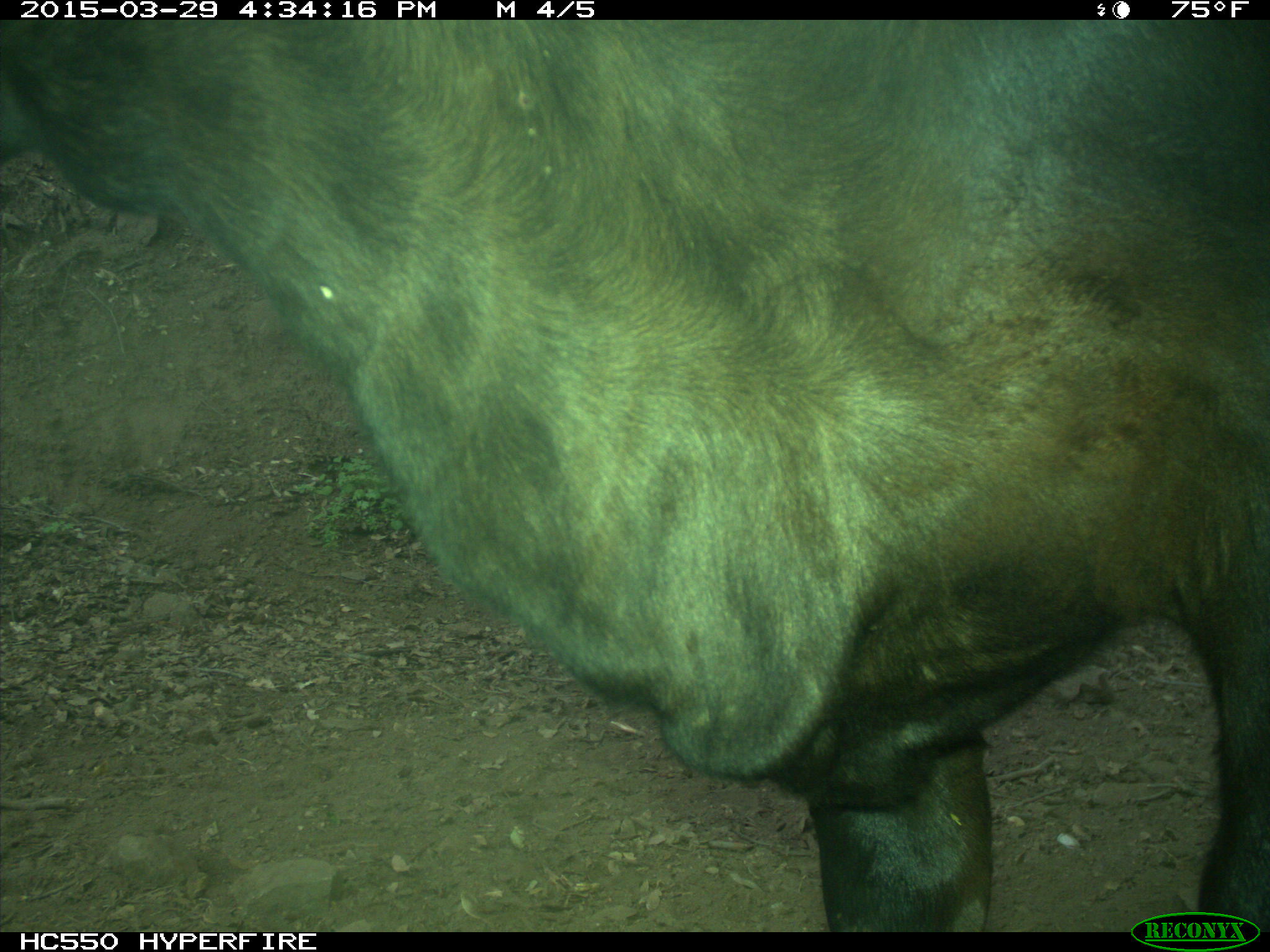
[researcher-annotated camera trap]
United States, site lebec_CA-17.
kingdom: Animalia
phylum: Chordata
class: Mammalia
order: Artiodactyla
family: Bovidae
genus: Bos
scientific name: Bos taurus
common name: domestic cow